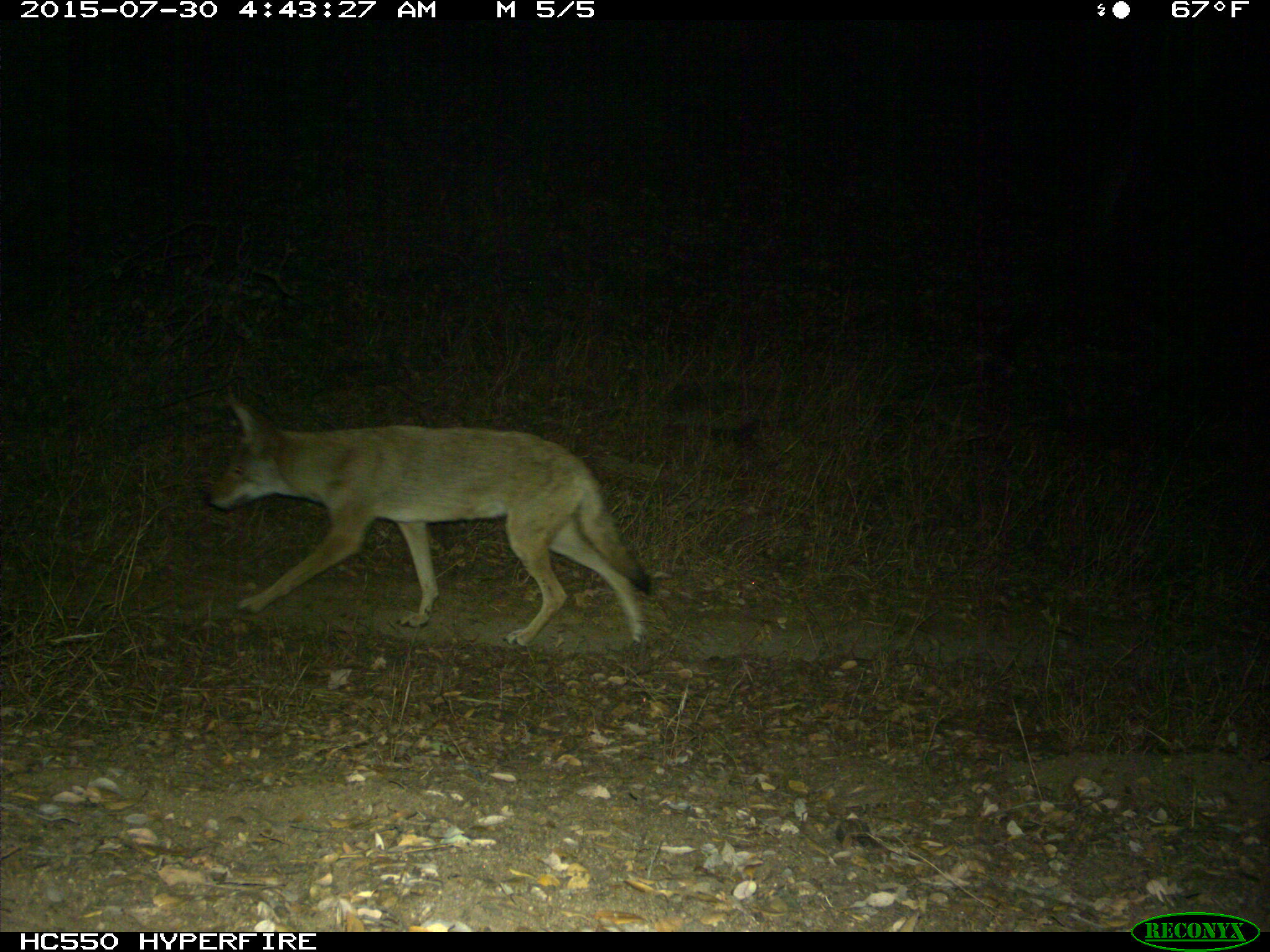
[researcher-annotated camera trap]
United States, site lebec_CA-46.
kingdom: Animalia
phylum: Chordata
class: Mammalia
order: Carnivora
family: Canidae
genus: Canis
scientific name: Canis latrans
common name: coyote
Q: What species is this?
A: Canis latrans (coyote).